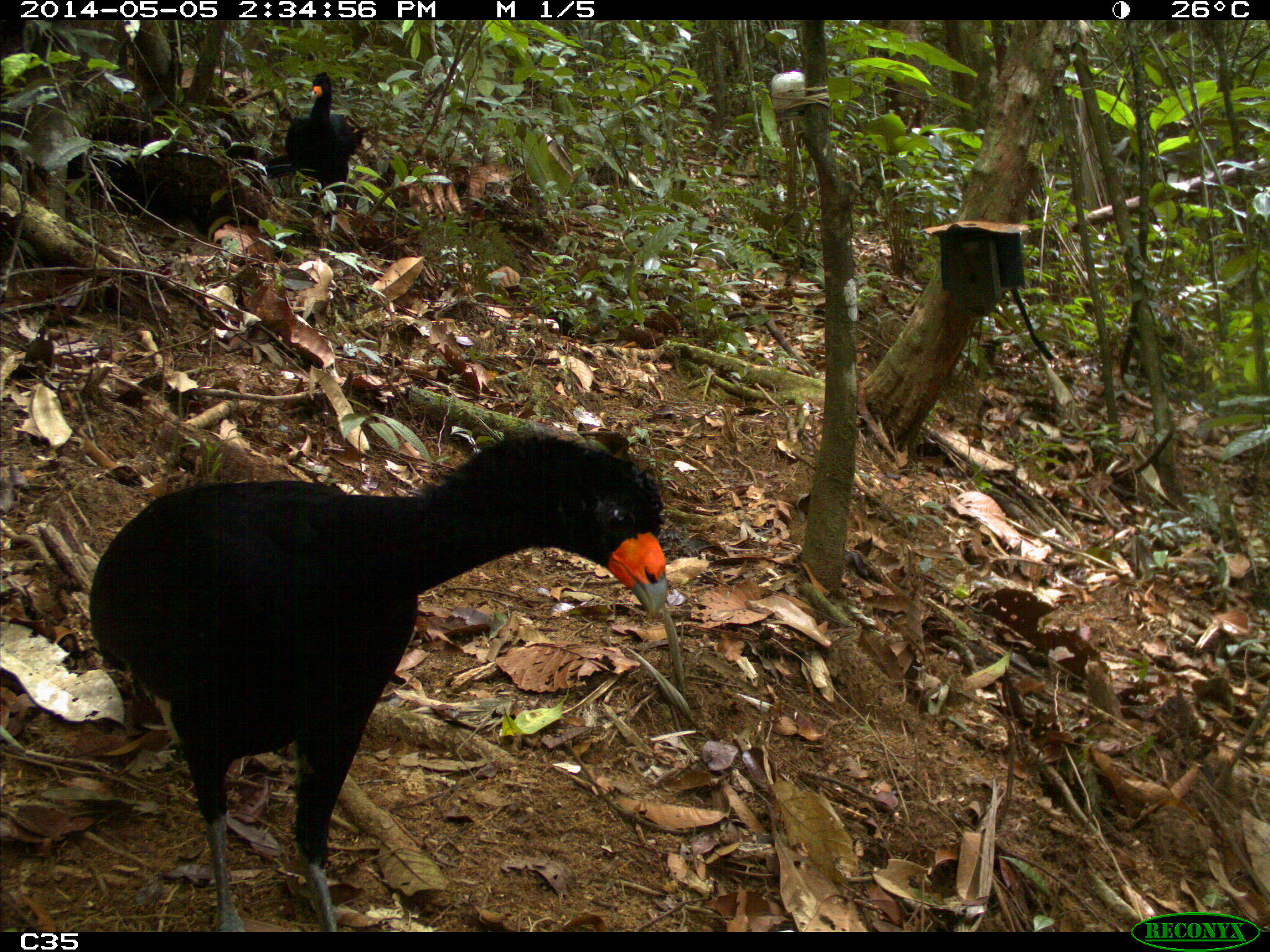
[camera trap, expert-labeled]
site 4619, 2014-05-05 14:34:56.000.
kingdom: Animalia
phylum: Chordata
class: Aves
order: Galliformes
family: Cracidae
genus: Crax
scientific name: Crax alector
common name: black curassow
Crax alector (black curassow), count 2, age adult, sex female.